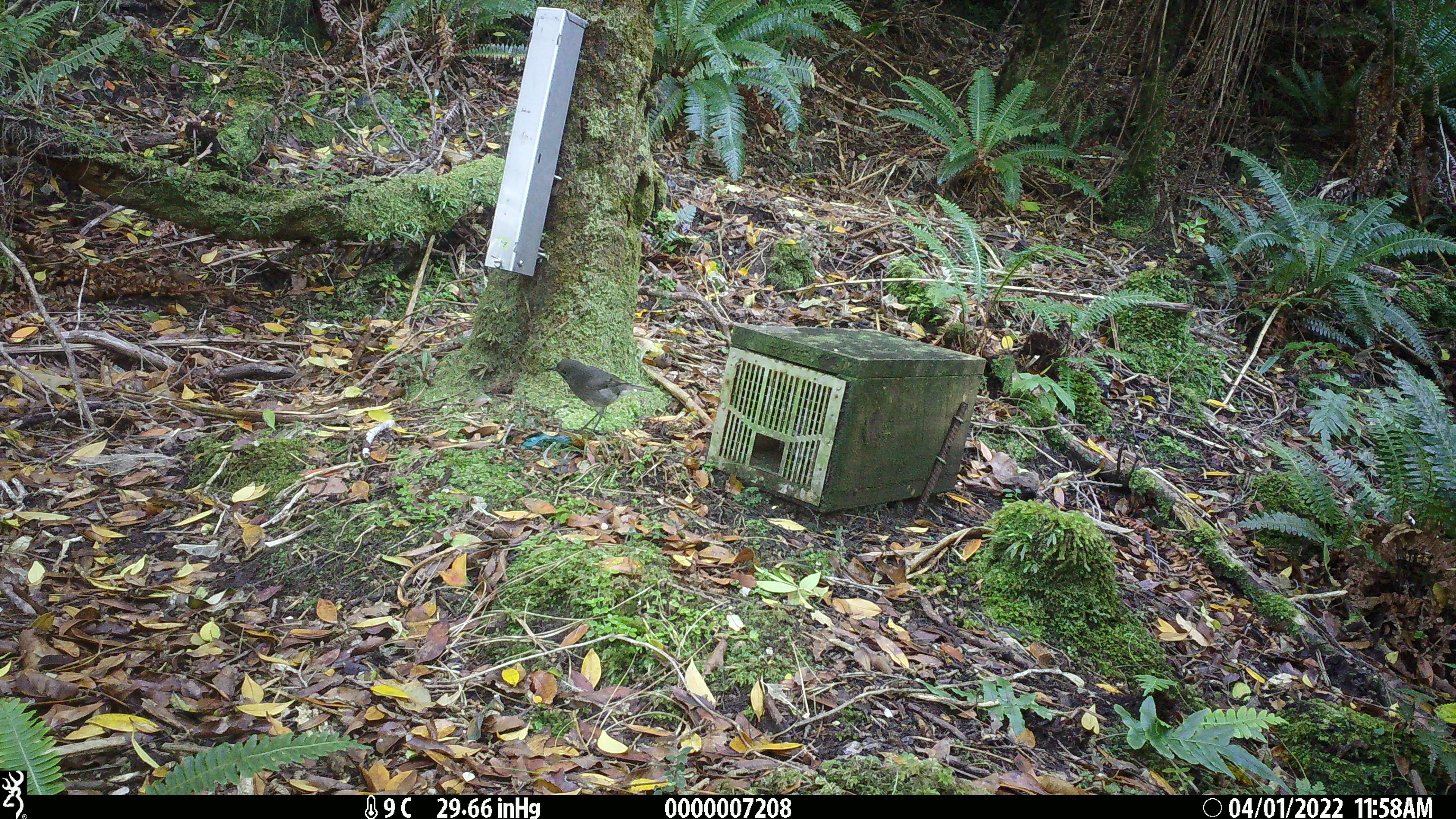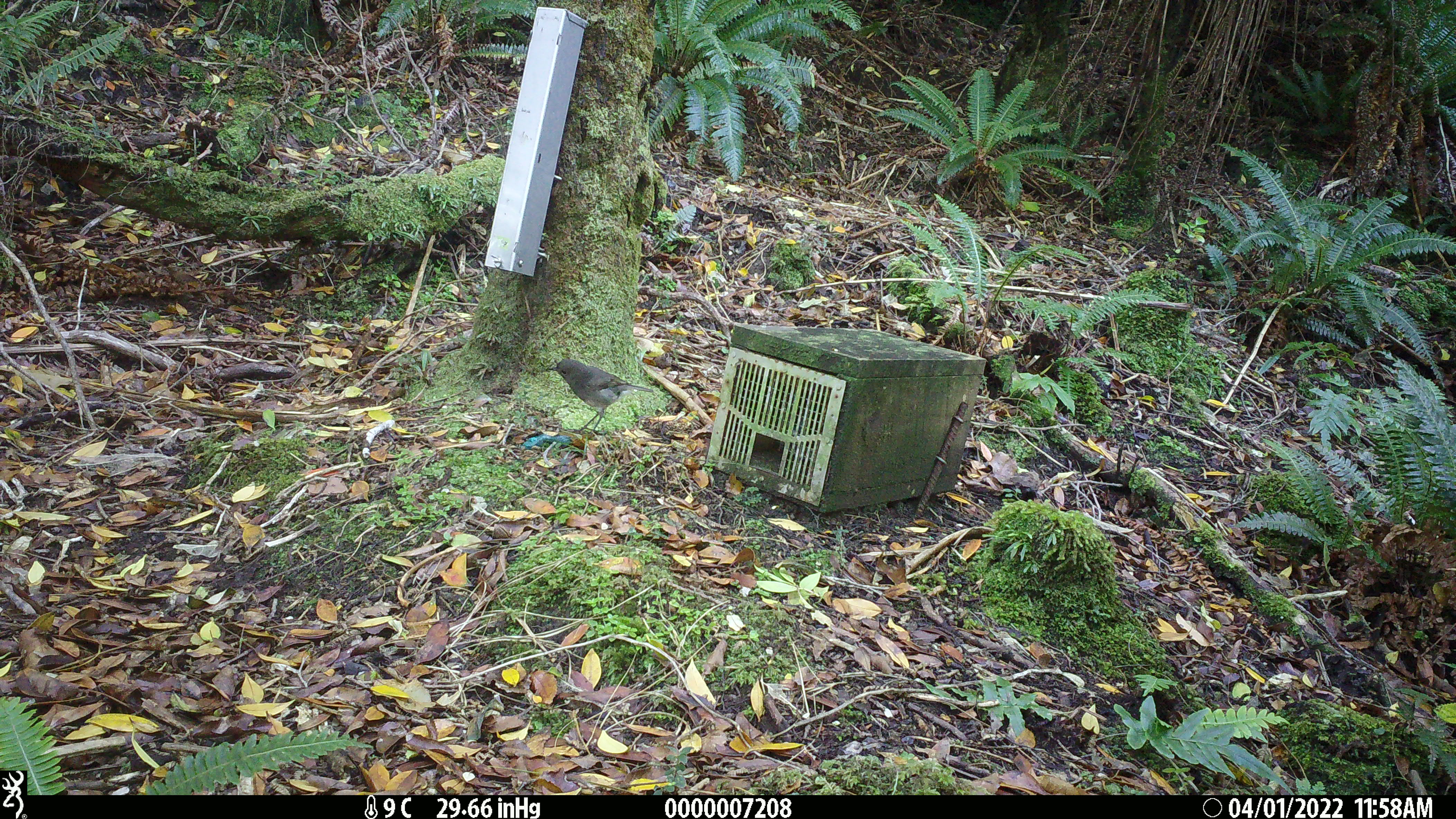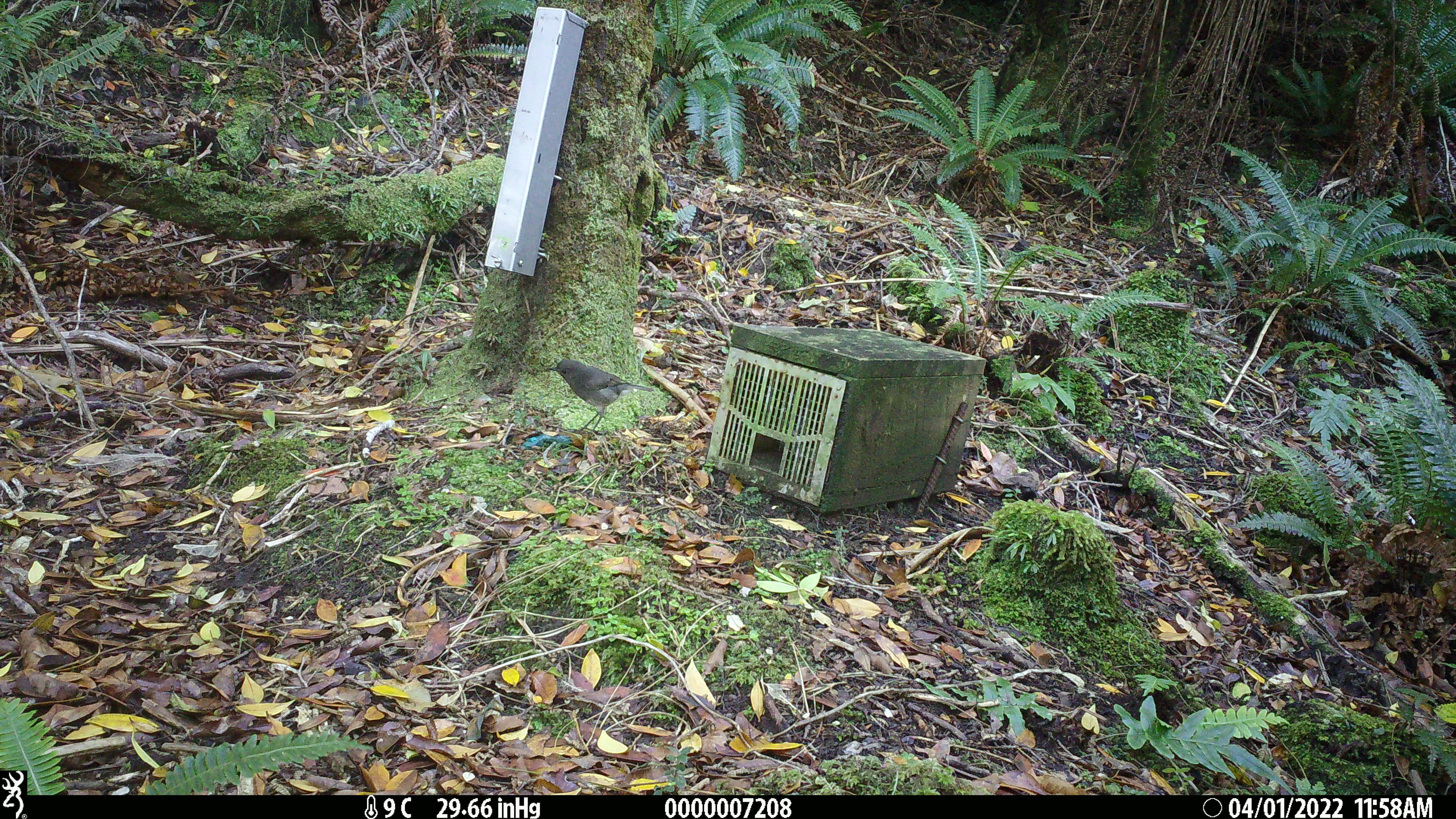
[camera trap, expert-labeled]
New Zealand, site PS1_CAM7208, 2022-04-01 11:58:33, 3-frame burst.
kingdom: Animalia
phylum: Chordata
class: Aves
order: Passeriformes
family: Petroicidae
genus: Petroica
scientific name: Petroica australis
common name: new zealand robin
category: robin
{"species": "robin (new zealand robin) (Petroica australis)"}